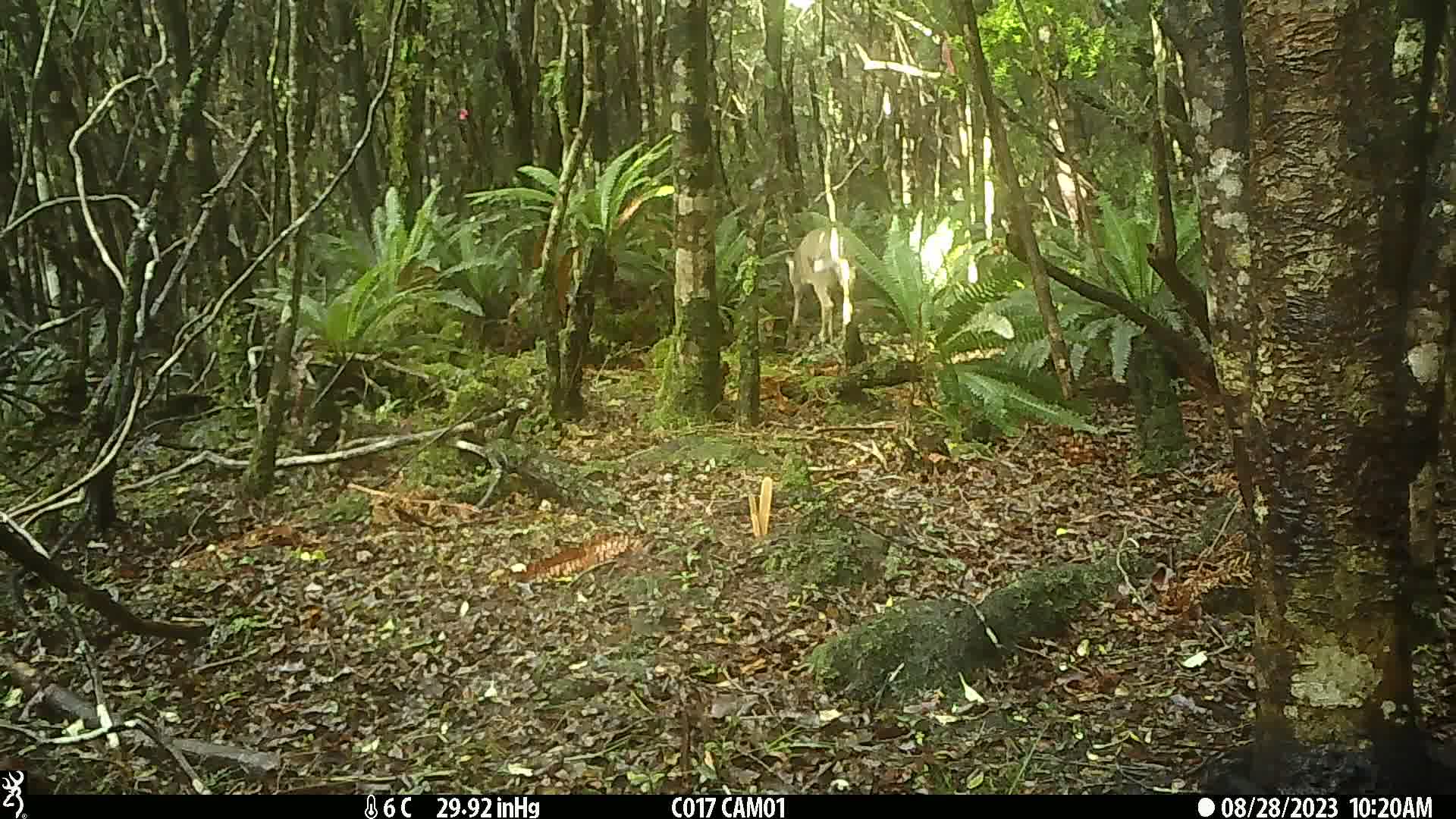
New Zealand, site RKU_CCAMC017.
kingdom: Animalia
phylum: Chordata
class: Mammalia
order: Artiodactyla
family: Cervidae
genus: Odocoileus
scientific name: Odocoileus virginianus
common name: white-tailed deer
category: white tailed deer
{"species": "white tailed deer (white-tailed deer) (Odocoileus virginianus)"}